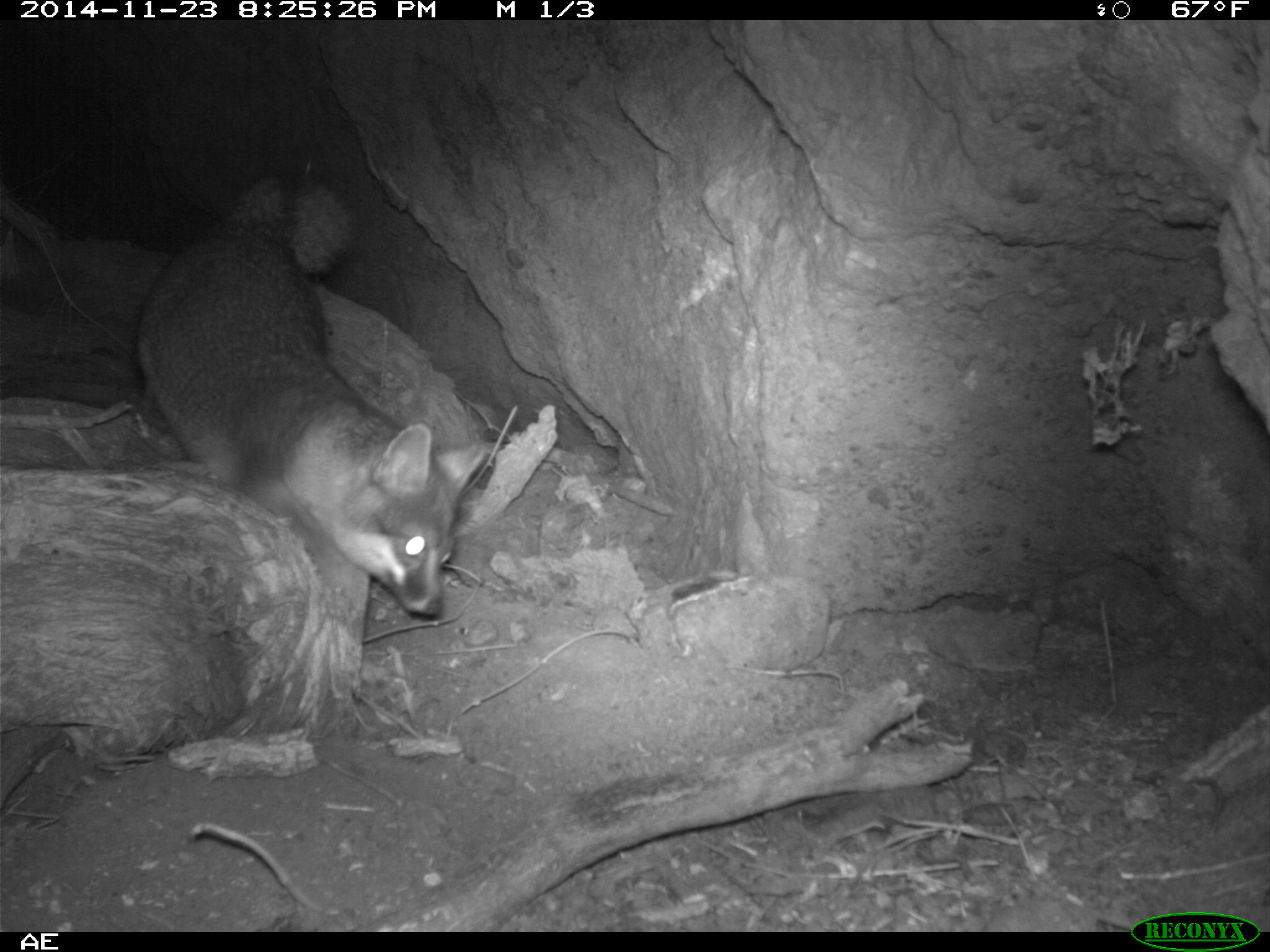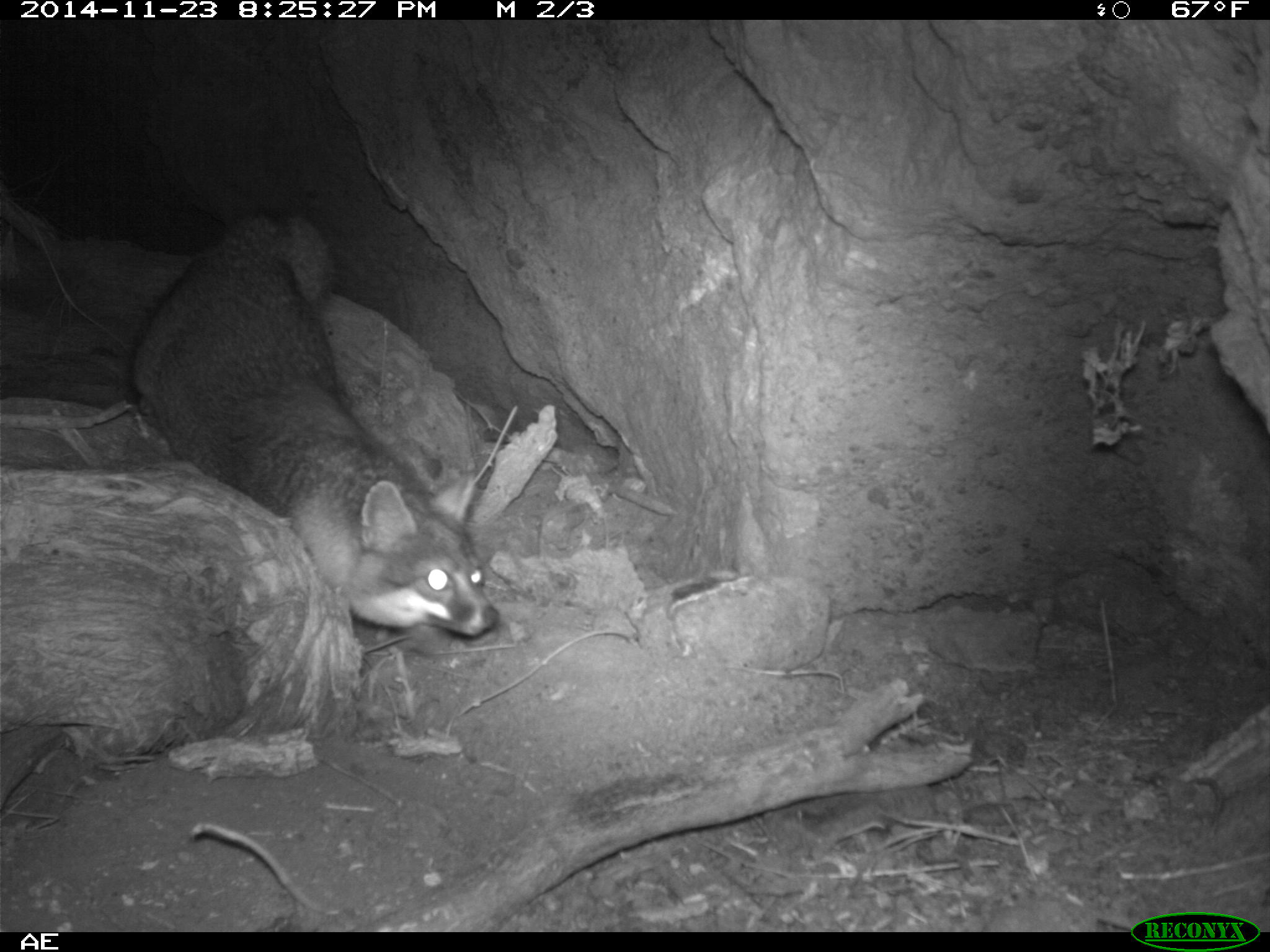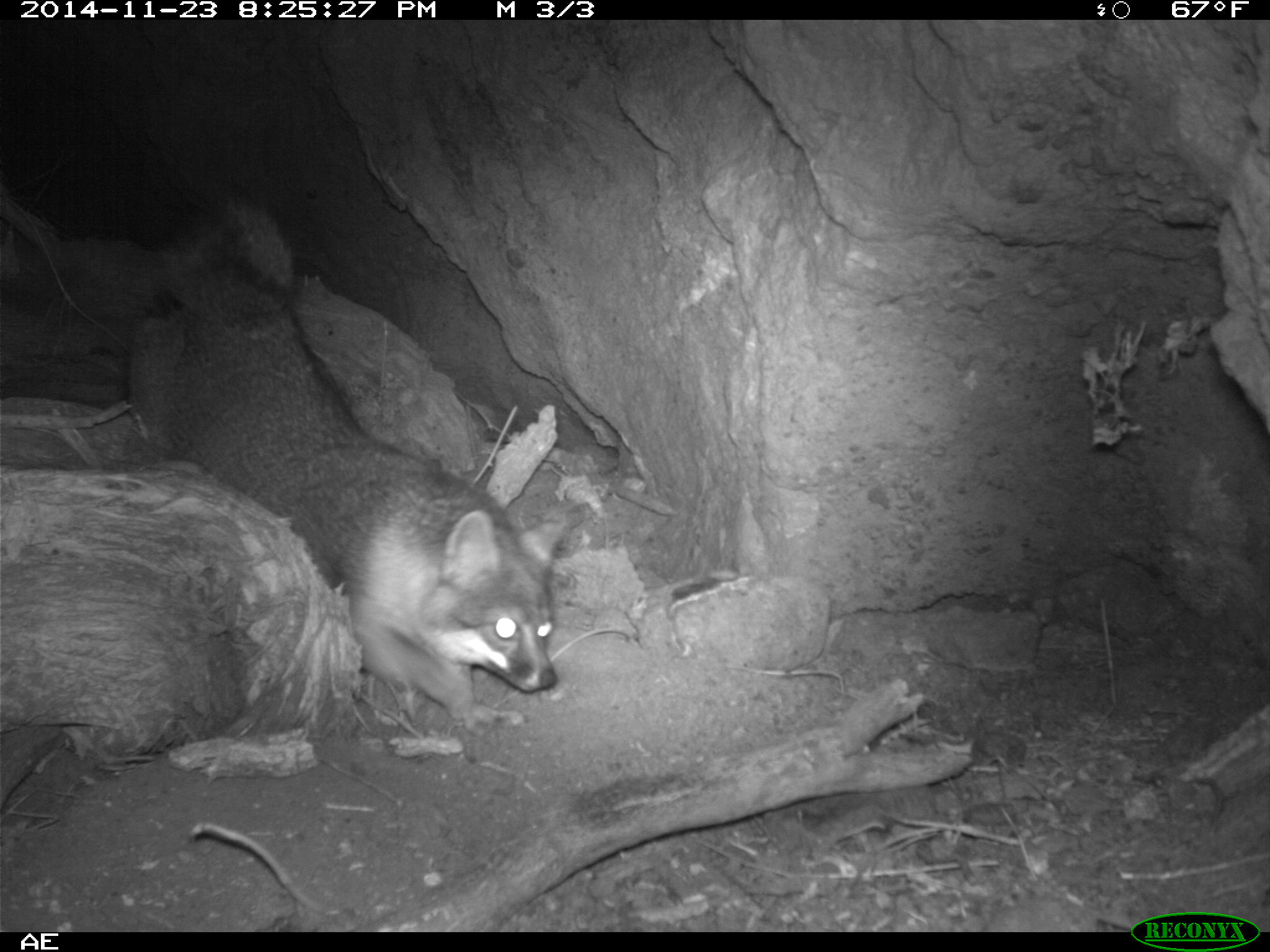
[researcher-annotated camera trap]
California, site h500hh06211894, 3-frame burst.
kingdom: Animalia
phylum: Chordata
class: Mammalia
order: Carnivora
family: Canidae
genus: Urocyon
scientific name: Urocyon littoralis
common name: island fox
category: fox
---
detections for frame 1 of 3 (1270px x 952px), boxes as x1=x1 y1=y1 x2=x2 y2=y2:
fox: x1=131 y1=167 x2=488 y2=617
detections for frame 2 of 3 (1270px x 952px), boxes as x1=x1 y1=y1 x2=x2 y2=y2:
fox: x1=134 y1=208 x2=504 y2=636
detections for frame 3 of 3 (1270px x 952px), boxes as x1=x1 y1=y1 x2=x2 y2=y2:
fox: x1=162 y1=194 x2=566 y2=731